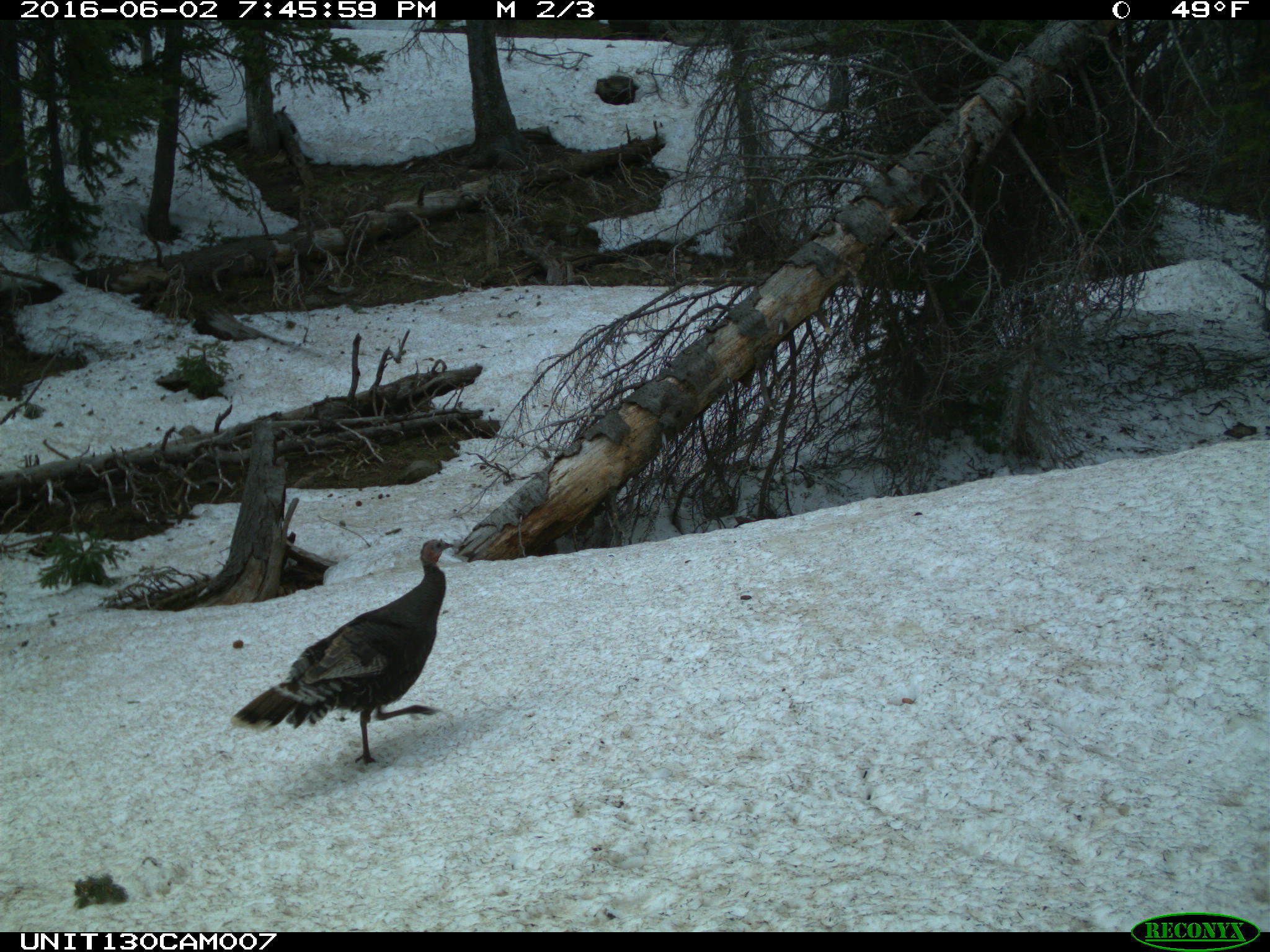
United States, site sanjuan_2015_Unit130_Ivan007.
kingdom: Animalia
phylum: Chordata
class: Aves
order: Galliformes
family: Phasianidae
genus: Meleagris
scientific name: Meleagris gallopavo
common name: wild turkey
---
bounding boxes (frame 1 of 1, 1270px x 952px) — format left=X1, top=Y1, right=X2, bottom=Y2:
animal: left=230, top=539, right=453, bottom=765